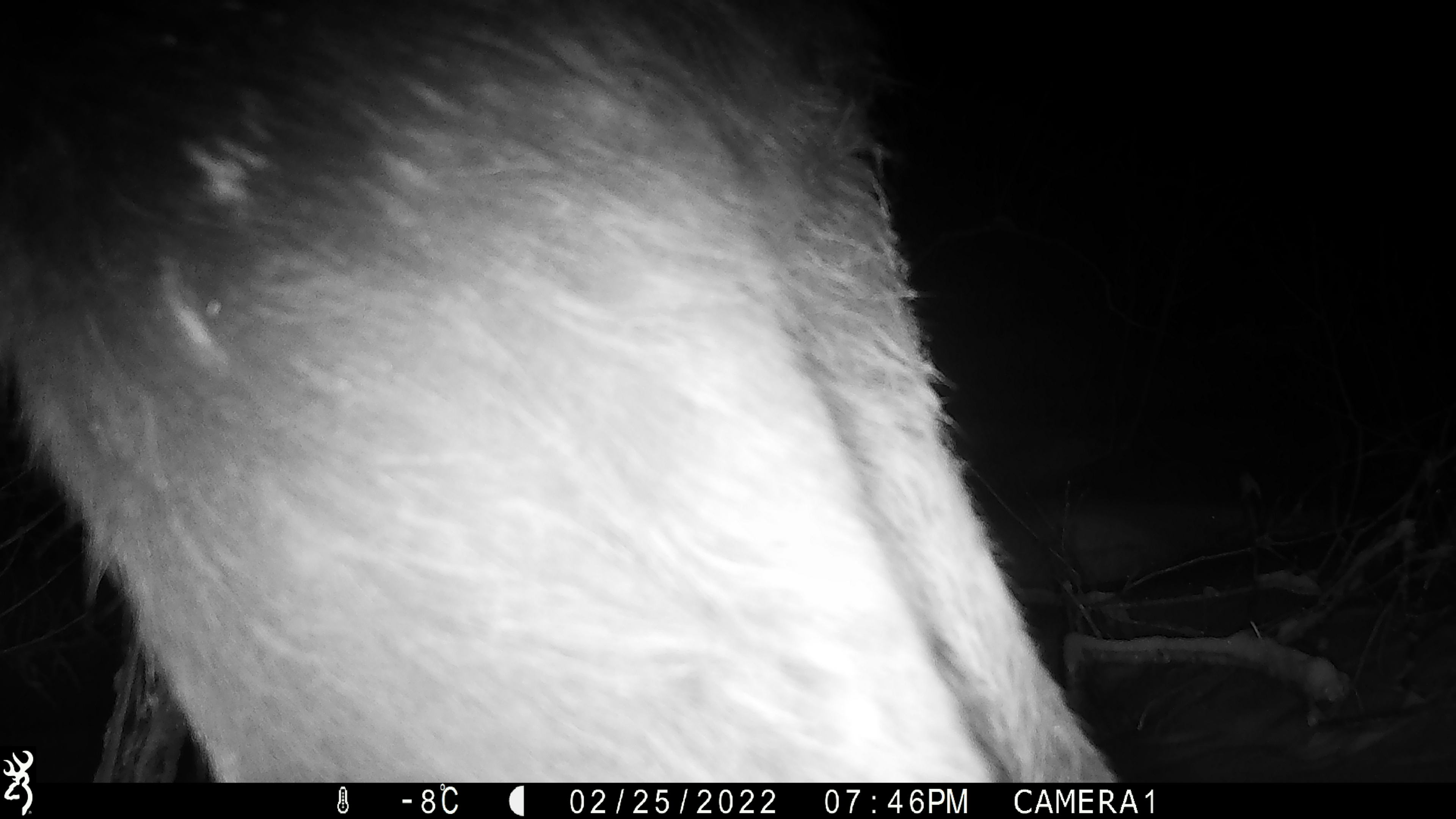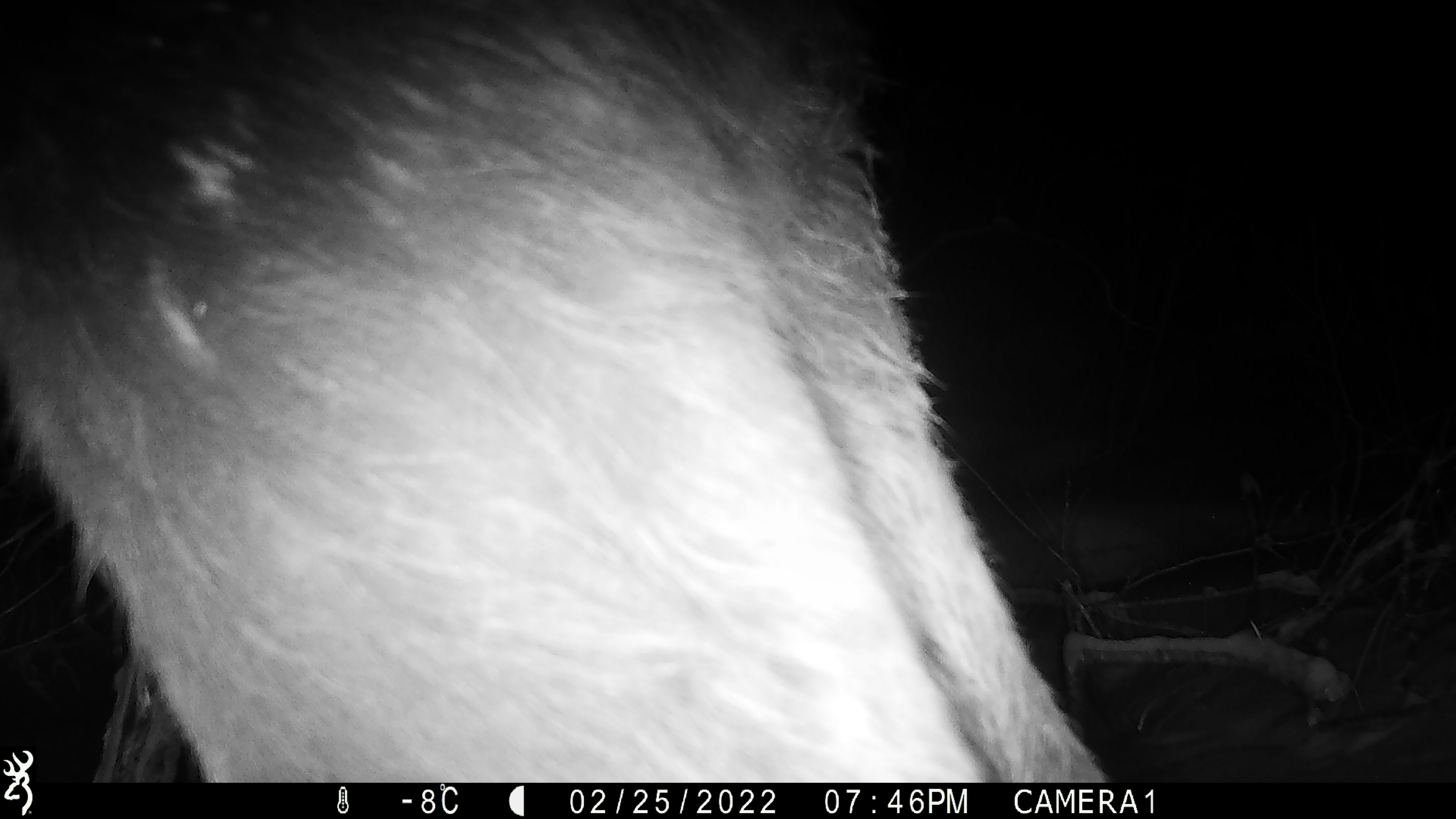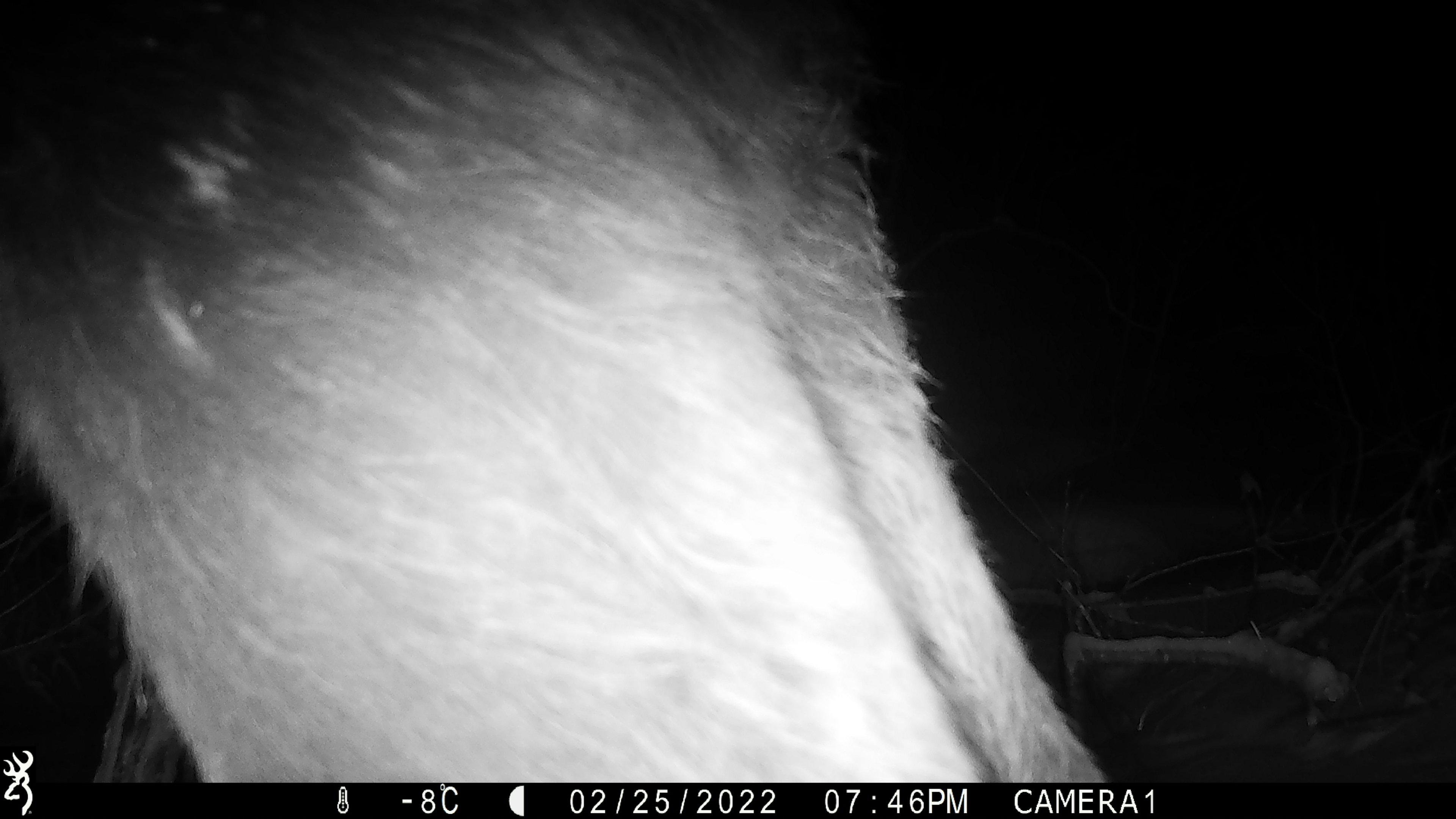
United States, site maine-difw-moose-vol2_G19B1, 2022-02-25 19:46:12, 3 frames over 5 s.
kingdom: Animalia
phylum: Chordata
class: Mammalia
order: Artiodactyla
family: Cervidae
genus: Alces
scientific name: Alces alces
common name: moose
Moose (Alces alces).